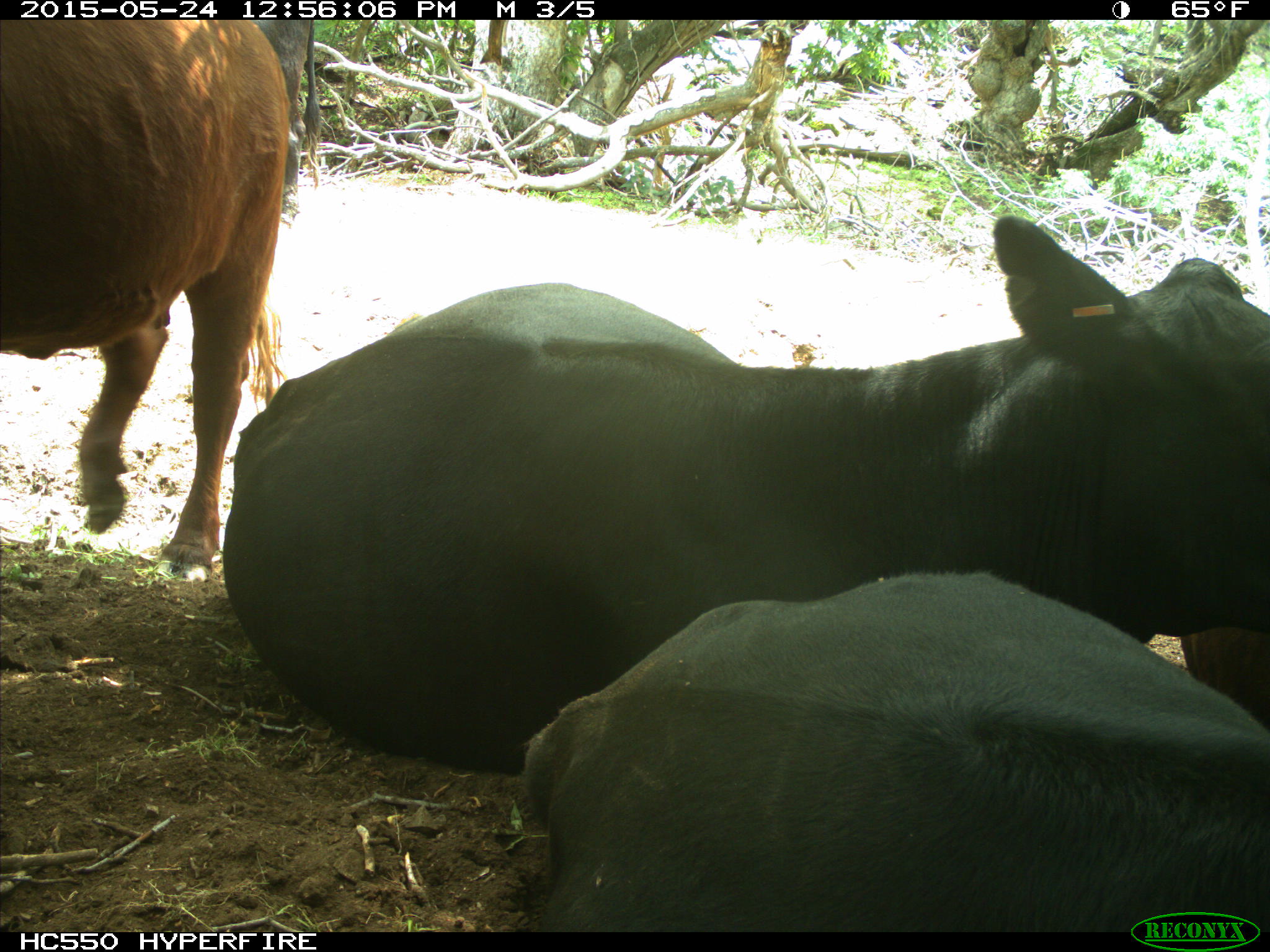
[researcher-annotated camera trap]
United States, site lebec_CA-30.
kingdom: Animalia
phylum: Chordata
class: Mammalia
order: Artiodactyla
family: Bovidae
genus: Bos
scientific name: Bos taurus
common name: domestic cow